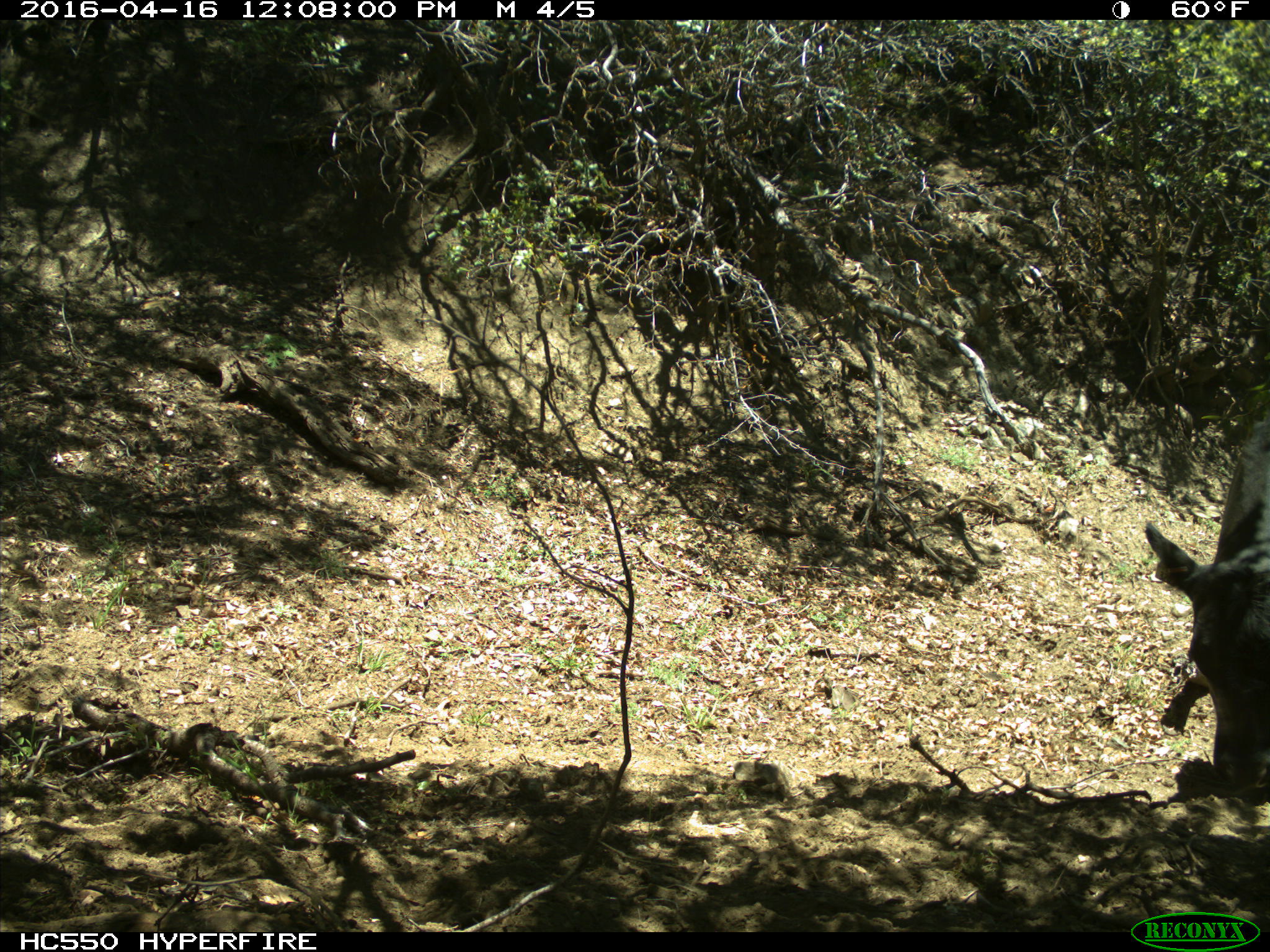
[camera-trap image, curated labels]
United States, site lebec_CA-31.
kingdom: Animalia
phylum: Chordata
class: Mammalia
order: Artiodactyla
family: Bovidae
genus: Bos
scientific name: Bos taurus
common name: domestic cow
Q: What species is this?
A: Bos taurus (domestic cow).